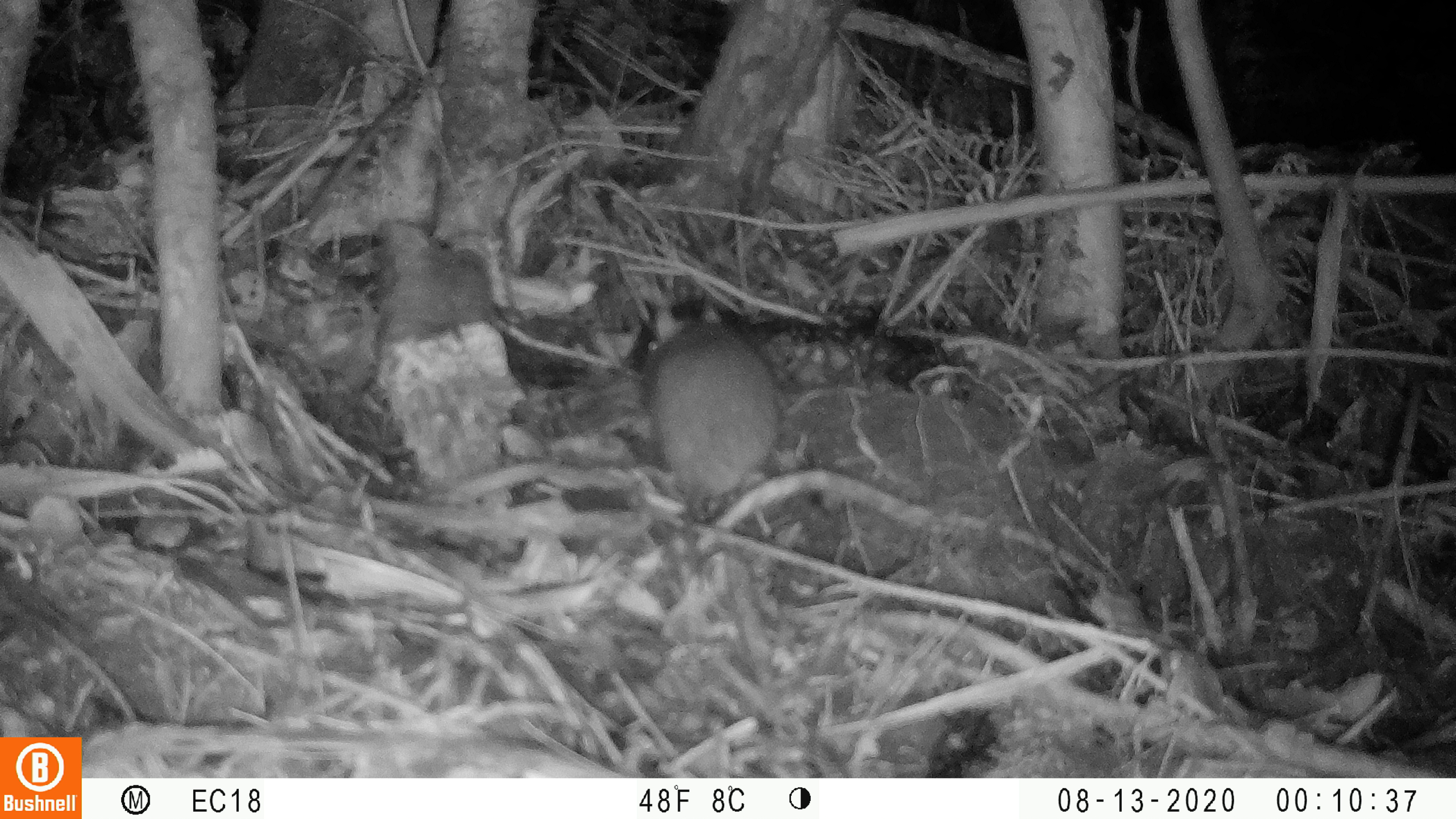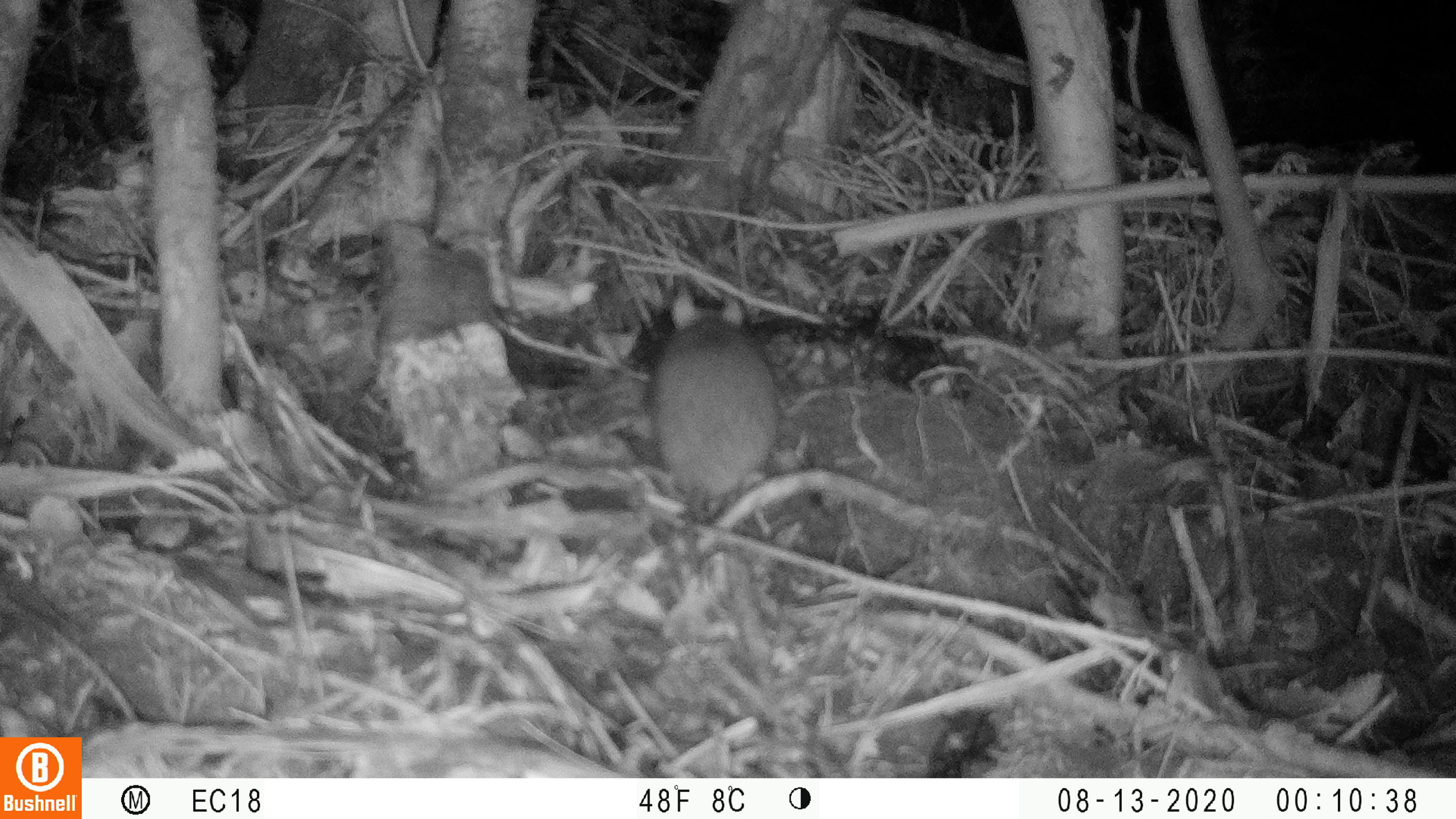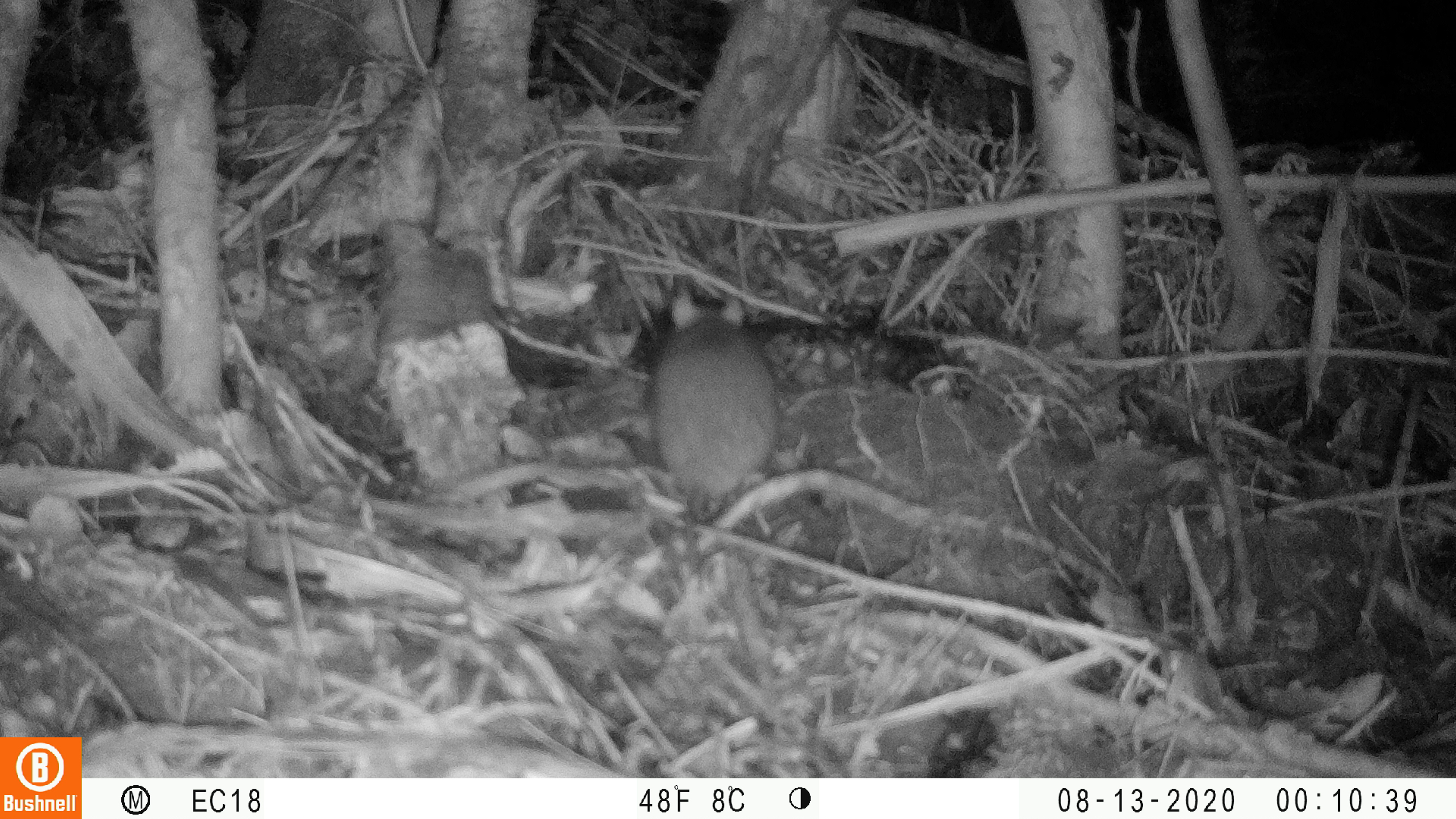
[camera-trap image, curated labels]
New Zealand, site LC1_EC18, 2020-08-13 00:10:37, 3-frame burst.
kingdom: Animalia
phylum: Chordata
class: Mammalia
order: Rodentia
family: Muridae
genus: Rattus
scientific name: Rattus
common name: rat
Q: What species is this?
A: Rat (Rattus).